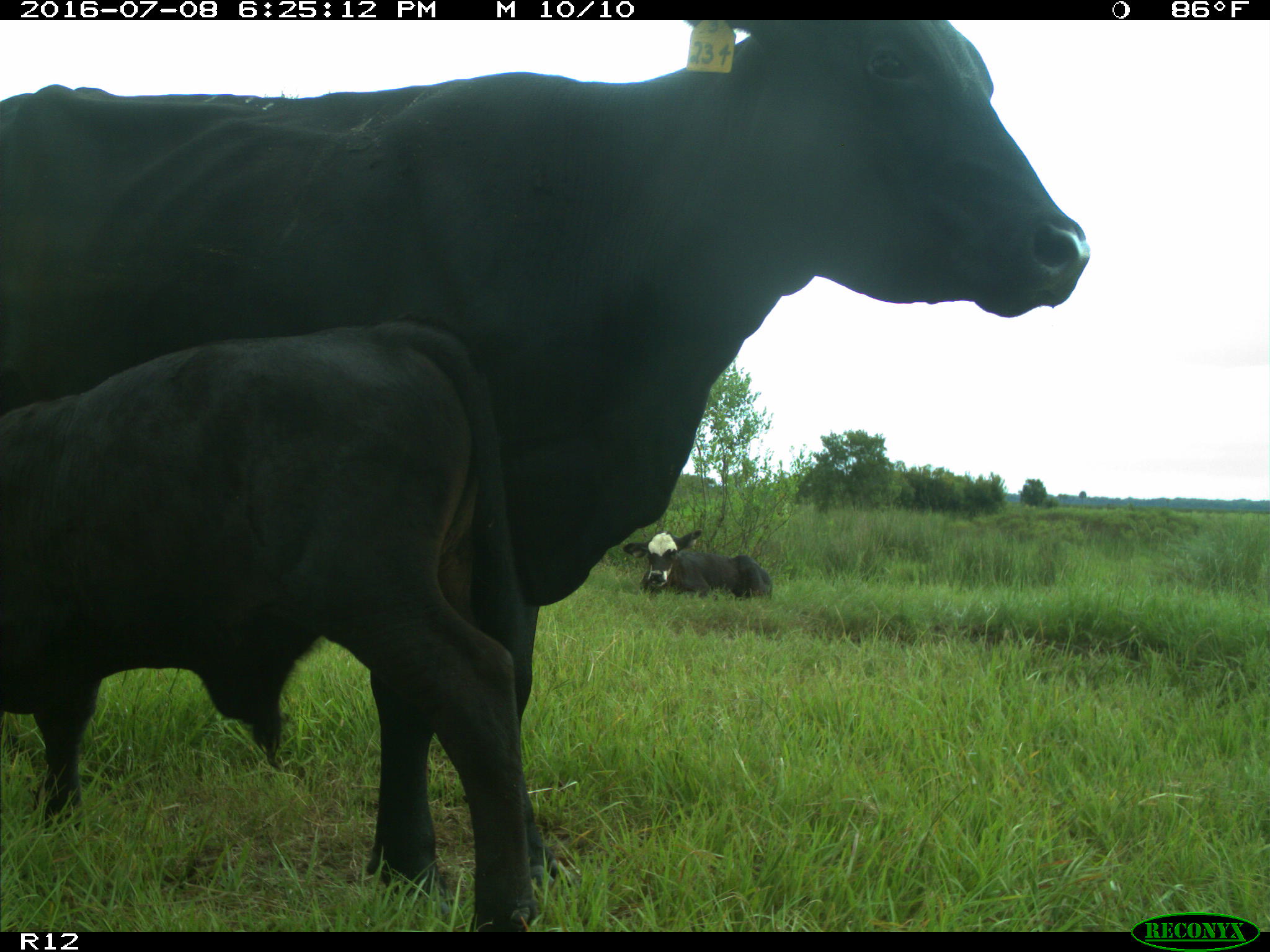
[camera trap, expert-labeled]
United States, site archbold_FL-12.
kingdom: Animalia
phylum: Chordata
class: Mammalia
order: Artiodactyla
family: Bovidae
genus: Bos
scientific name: Bos taurus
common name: domestic cow